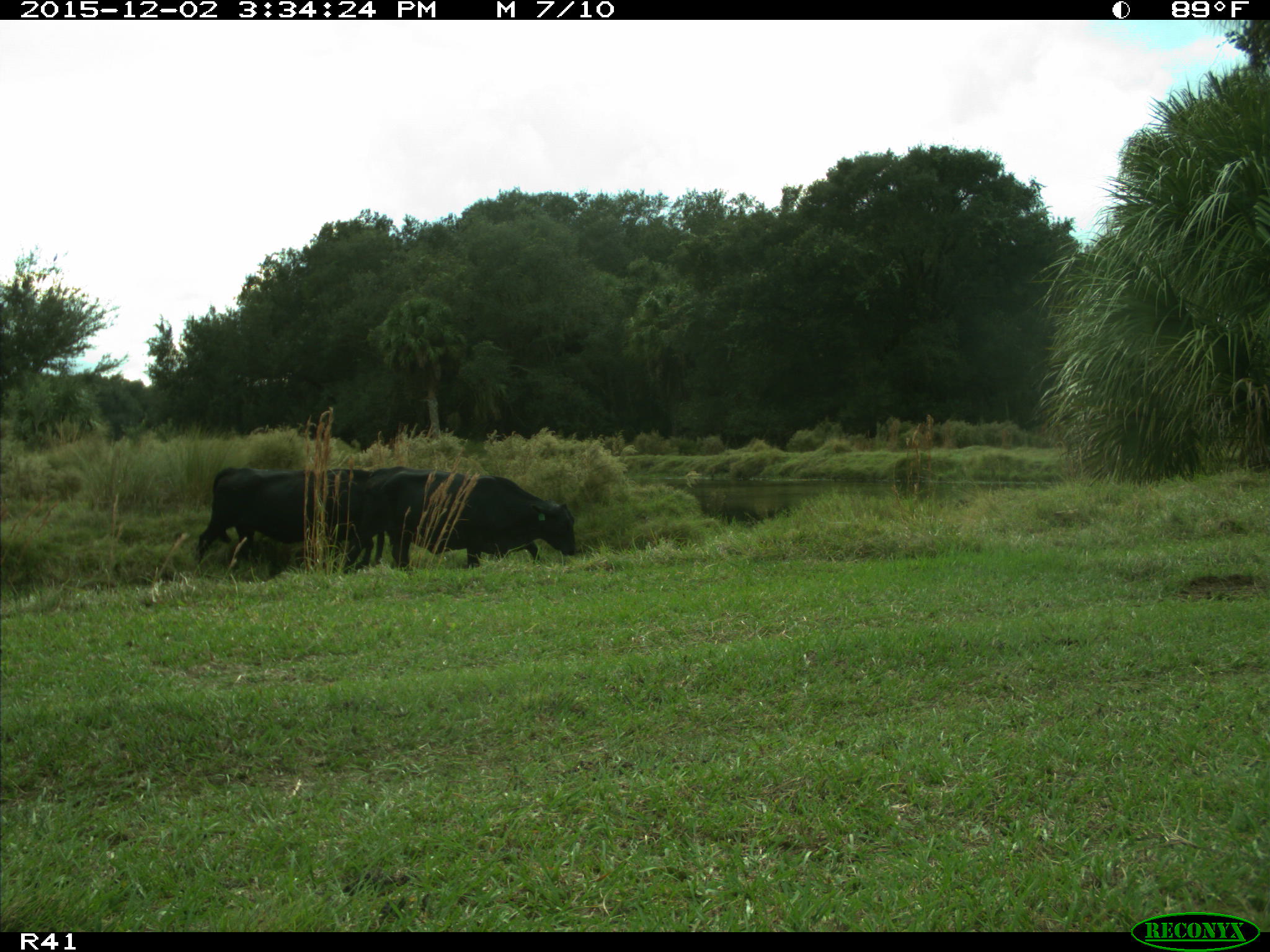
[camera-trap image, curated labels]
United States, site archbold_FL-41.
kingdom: Animalia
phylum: Chordata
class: Mammalia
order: Artiodactyla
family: Bovidae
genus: Bos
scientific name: Bos taurus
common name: domestic cow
Bos taurus (domestic cow).